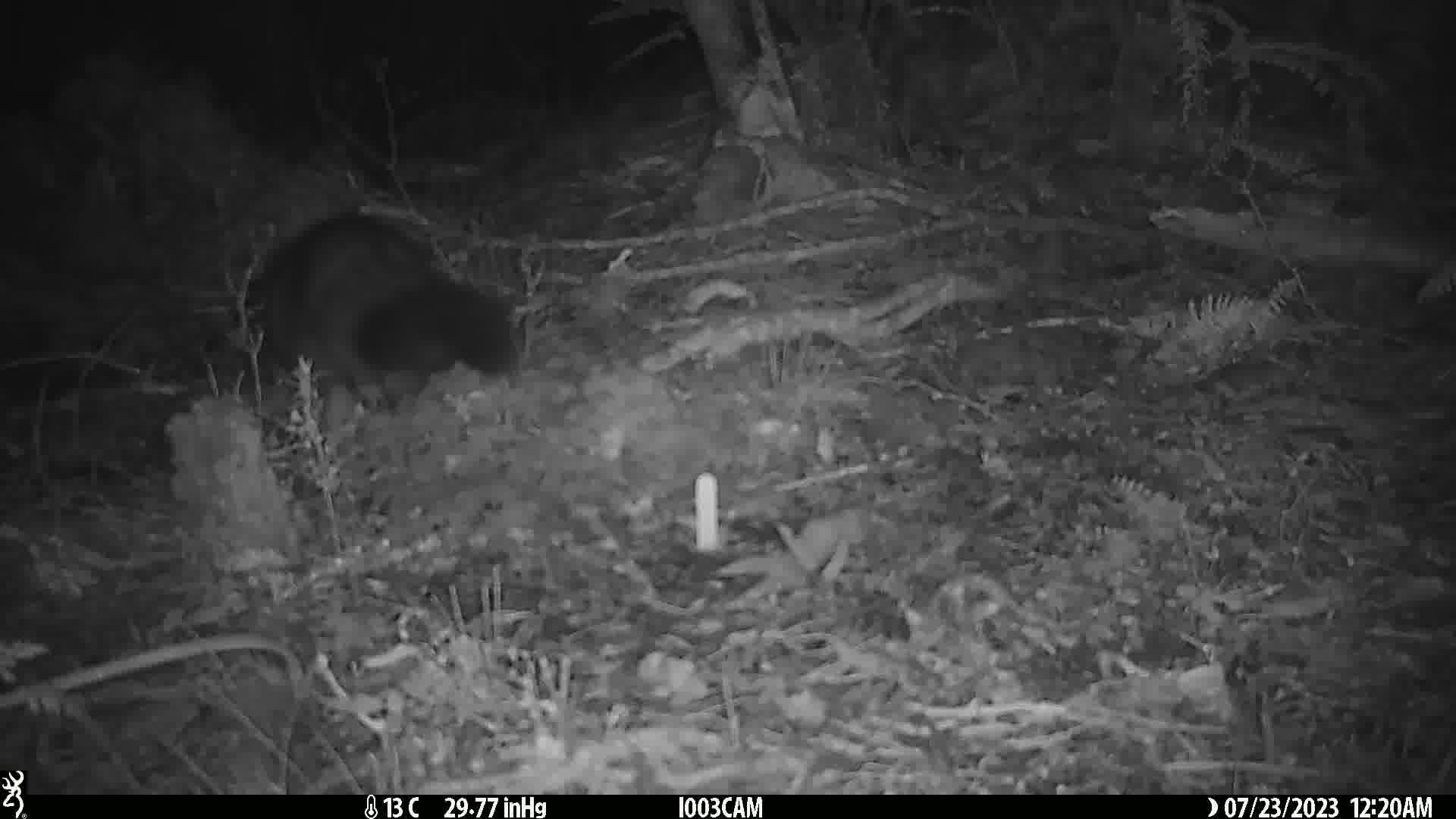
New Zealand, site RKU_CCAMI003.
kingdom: Animalia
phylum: Chordata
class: Mammalia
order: Diprotodontia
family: Phalangeridae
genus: Trichosurus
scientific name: Trichosurus vulpecula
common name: common brushtail possum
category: possum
Possum (common brushtail possum) (Trichosurus vulpecula).